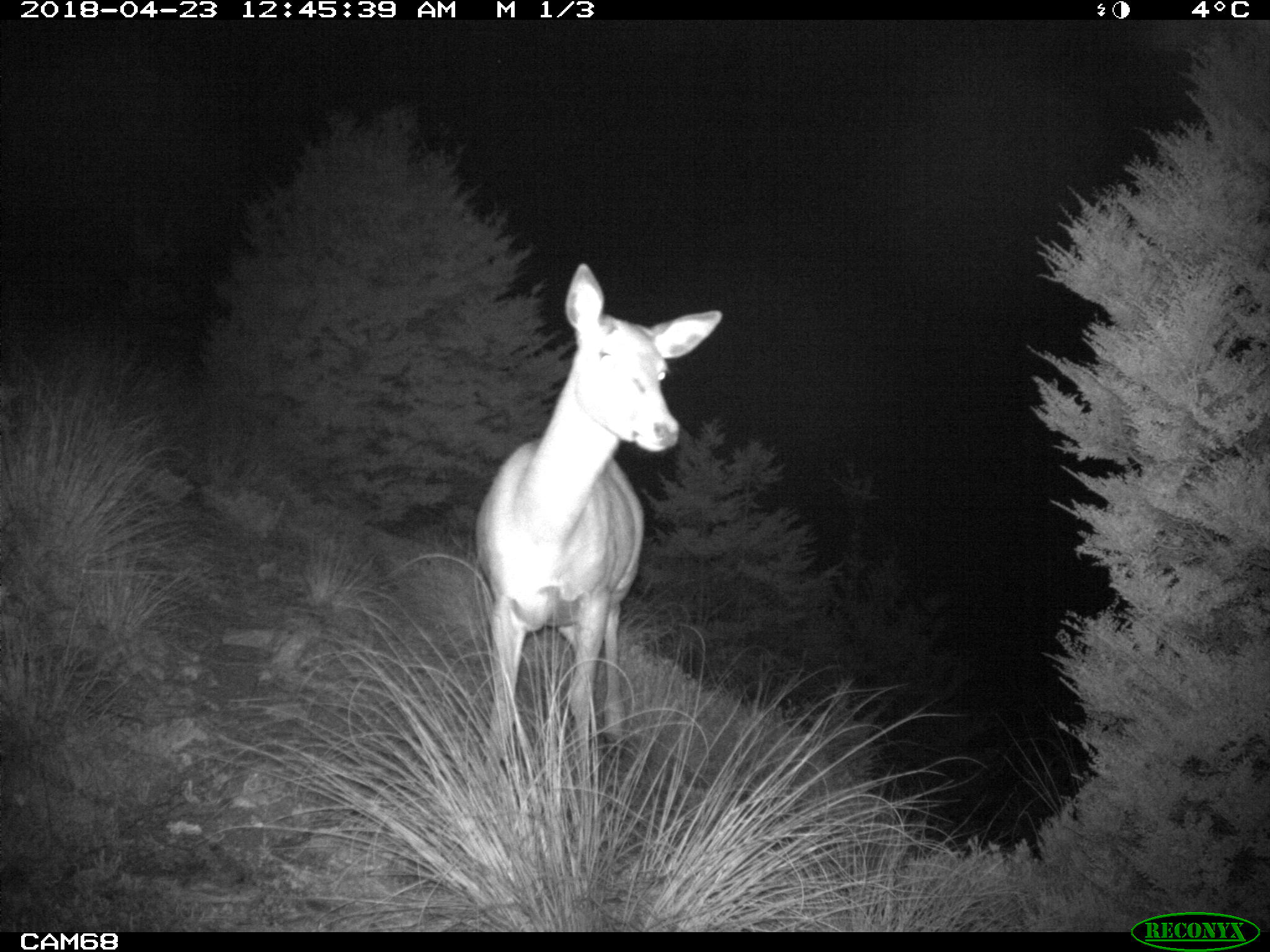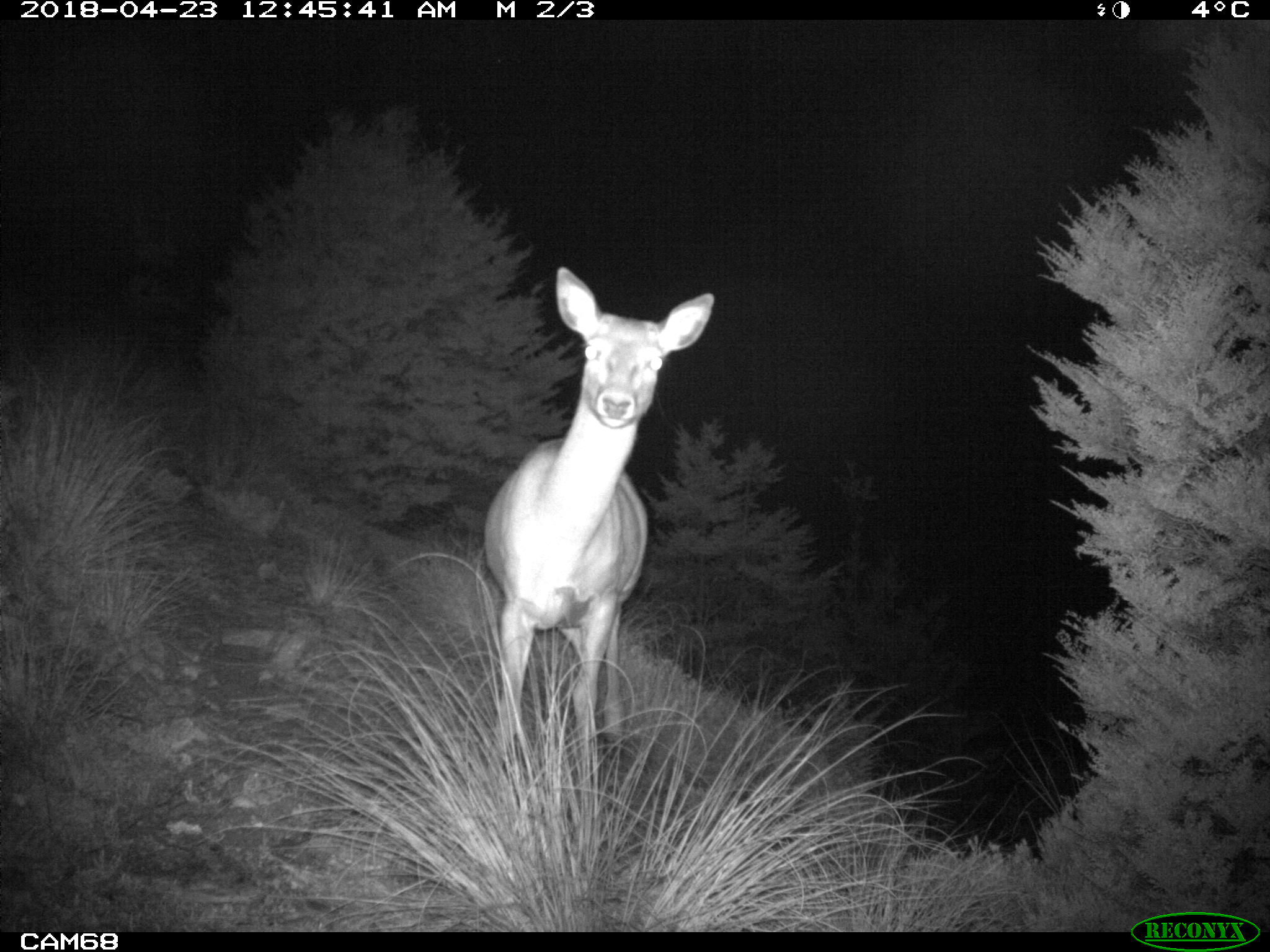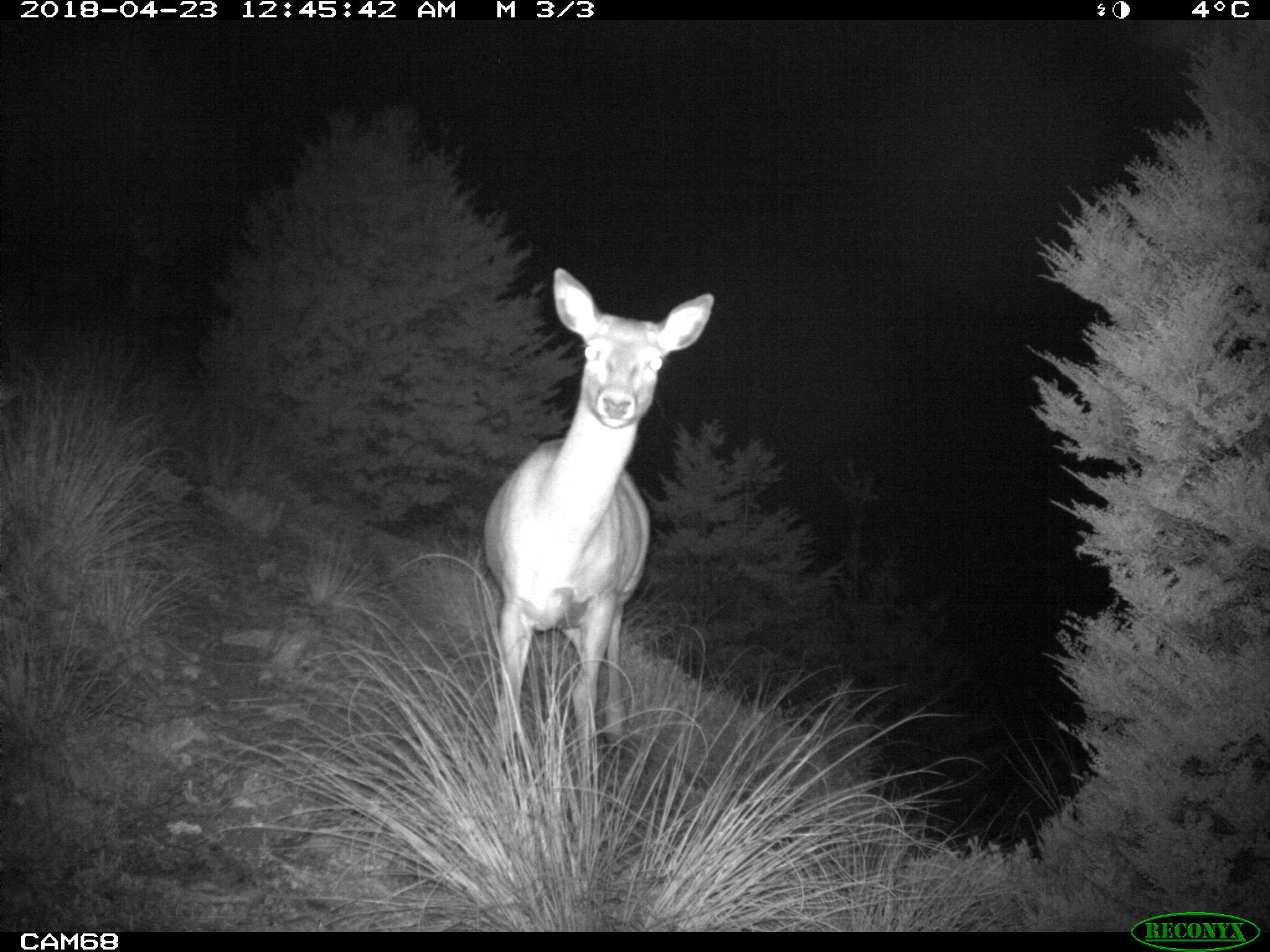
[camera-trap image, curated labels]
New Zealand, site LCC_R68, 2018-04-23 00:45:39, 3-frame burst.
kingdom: Animalia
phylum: Chordata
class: Mammalia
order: Artiodactyla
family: Cervidae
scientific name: Cervidae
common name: deer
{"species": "deer (Cervidae)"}